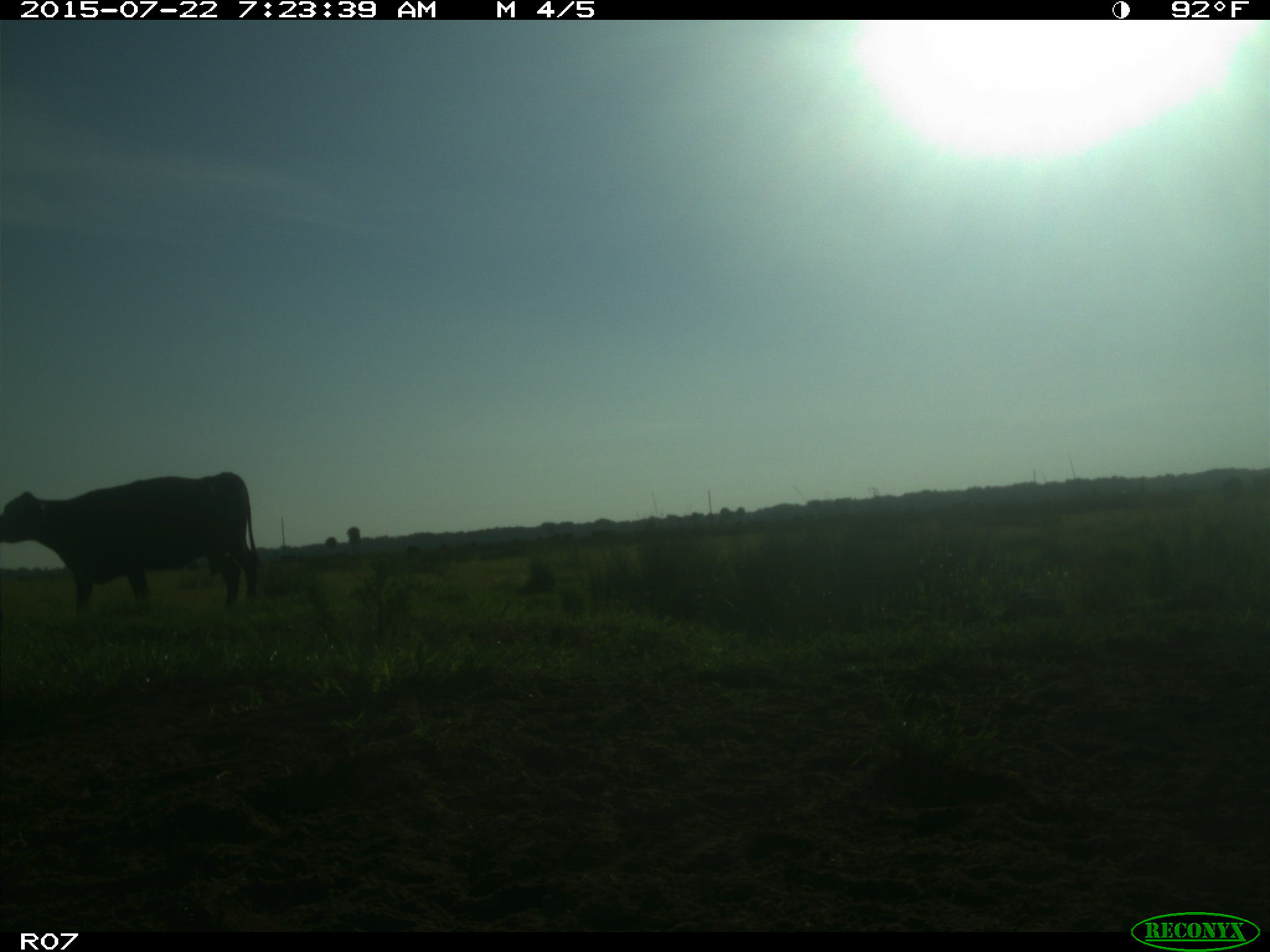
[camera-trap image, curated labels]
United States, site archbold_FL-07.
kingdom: Animalia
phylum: Chordata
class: Mammalia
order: Artiodactyla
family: Suidae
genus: Sus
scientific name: Sus scrofa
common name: wild boar